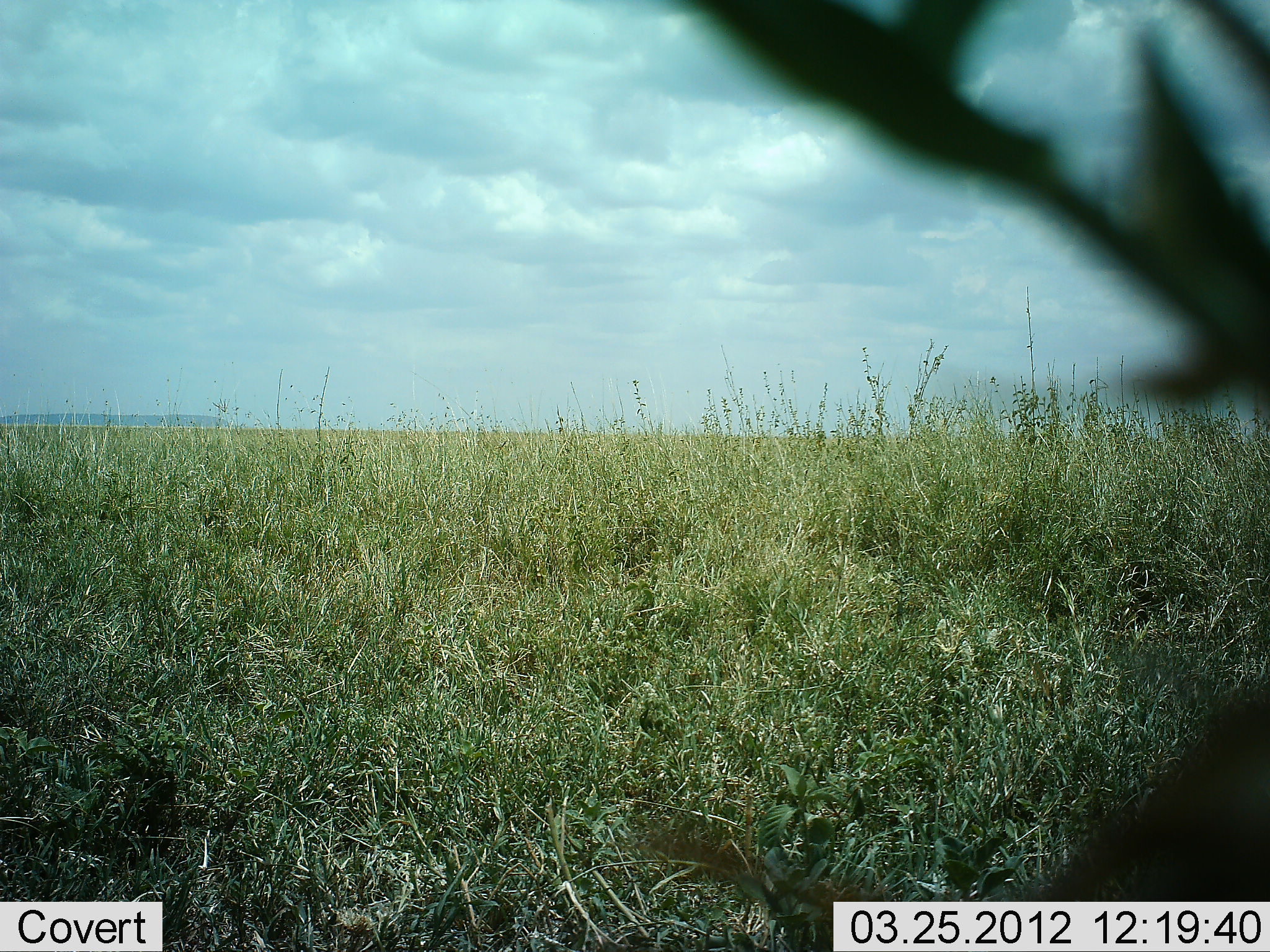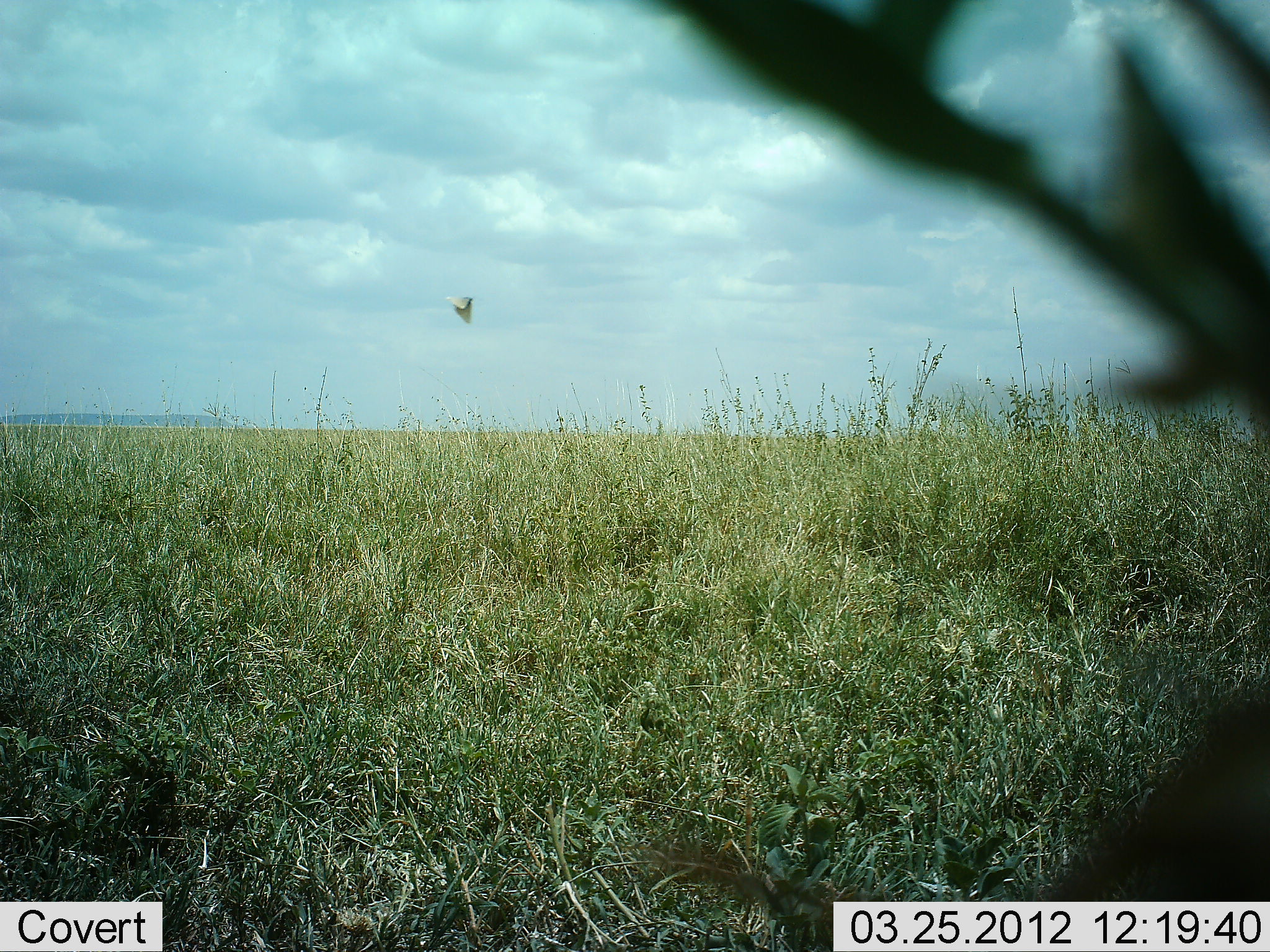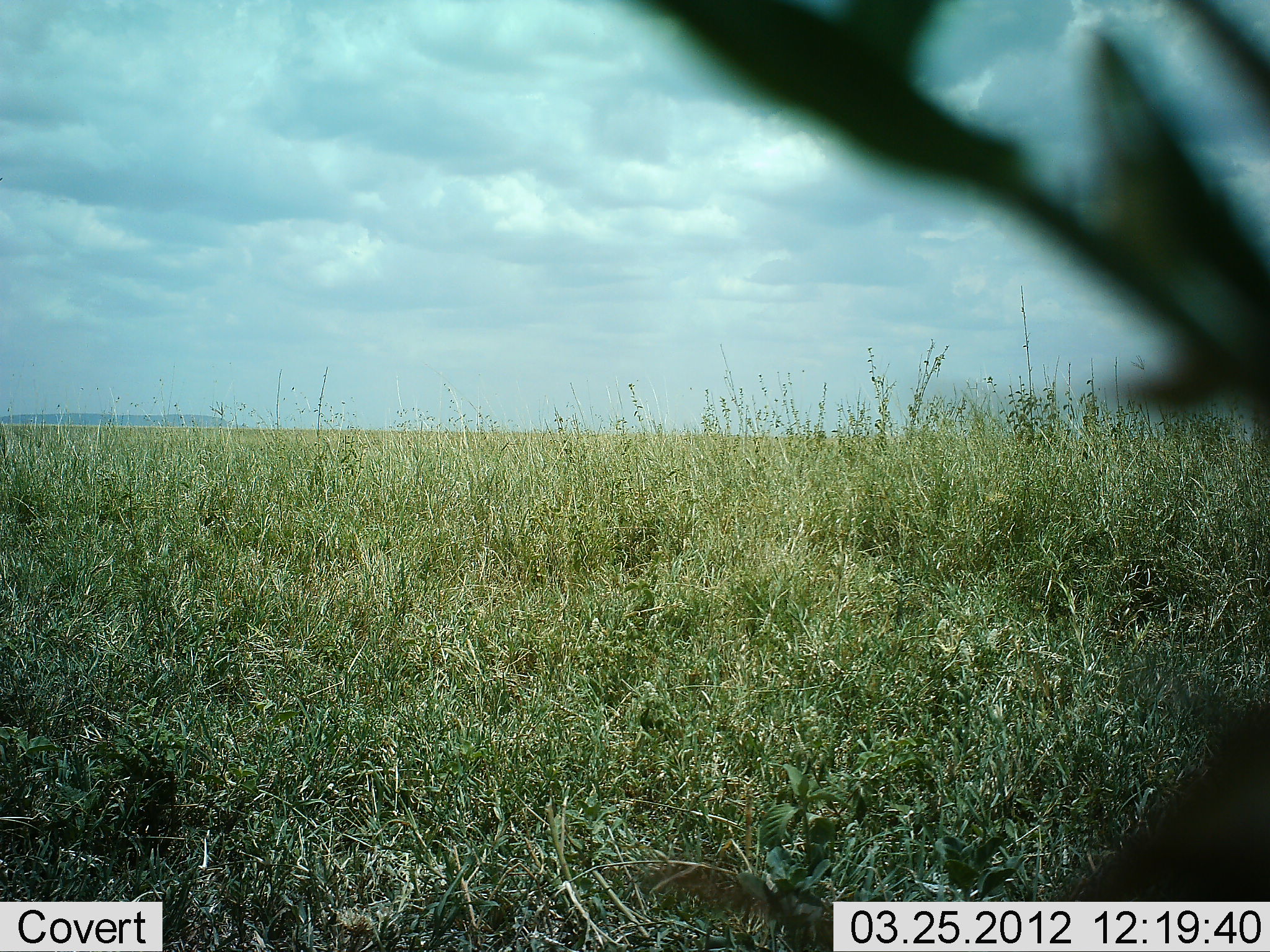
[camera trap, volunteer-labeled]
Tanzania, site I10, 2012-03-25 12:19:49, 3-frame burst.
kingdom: Animalia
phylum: Chordata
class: Aves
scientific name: Aves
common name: bird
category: otherbird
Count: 1.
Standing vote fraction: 0%.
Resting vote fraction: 0%.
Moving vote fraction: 100%.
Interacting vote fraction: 0%.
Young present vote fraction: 0%.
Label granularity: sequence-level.